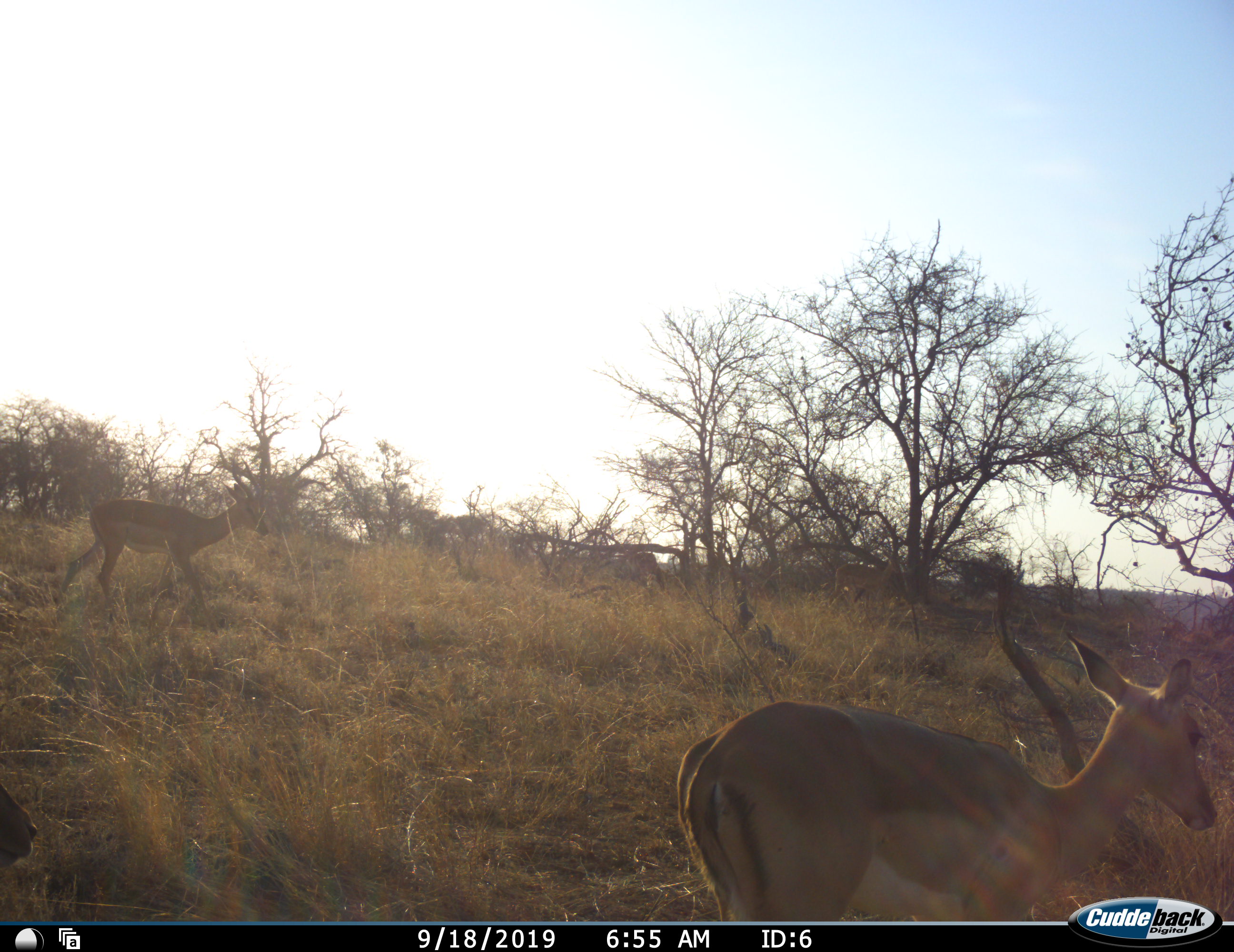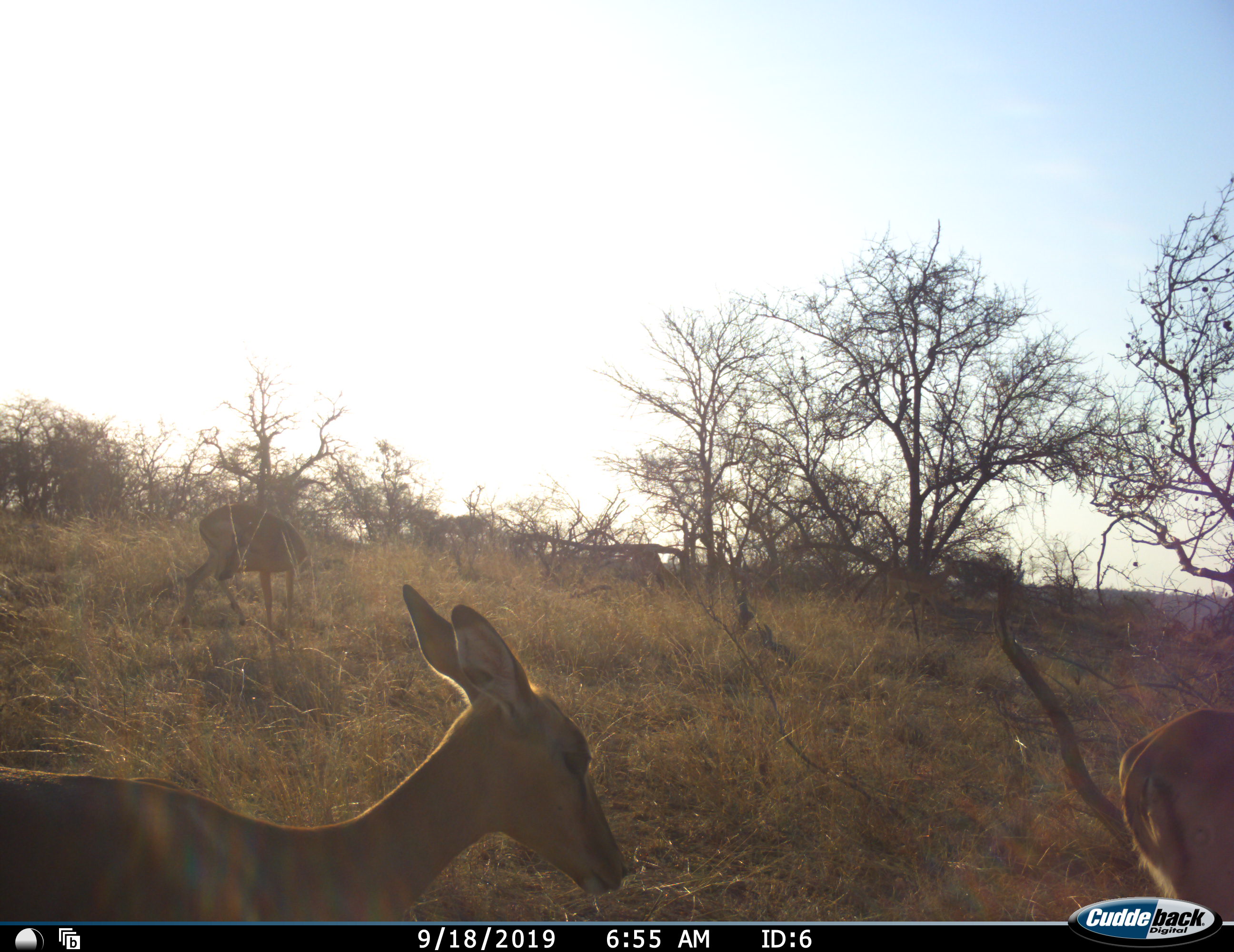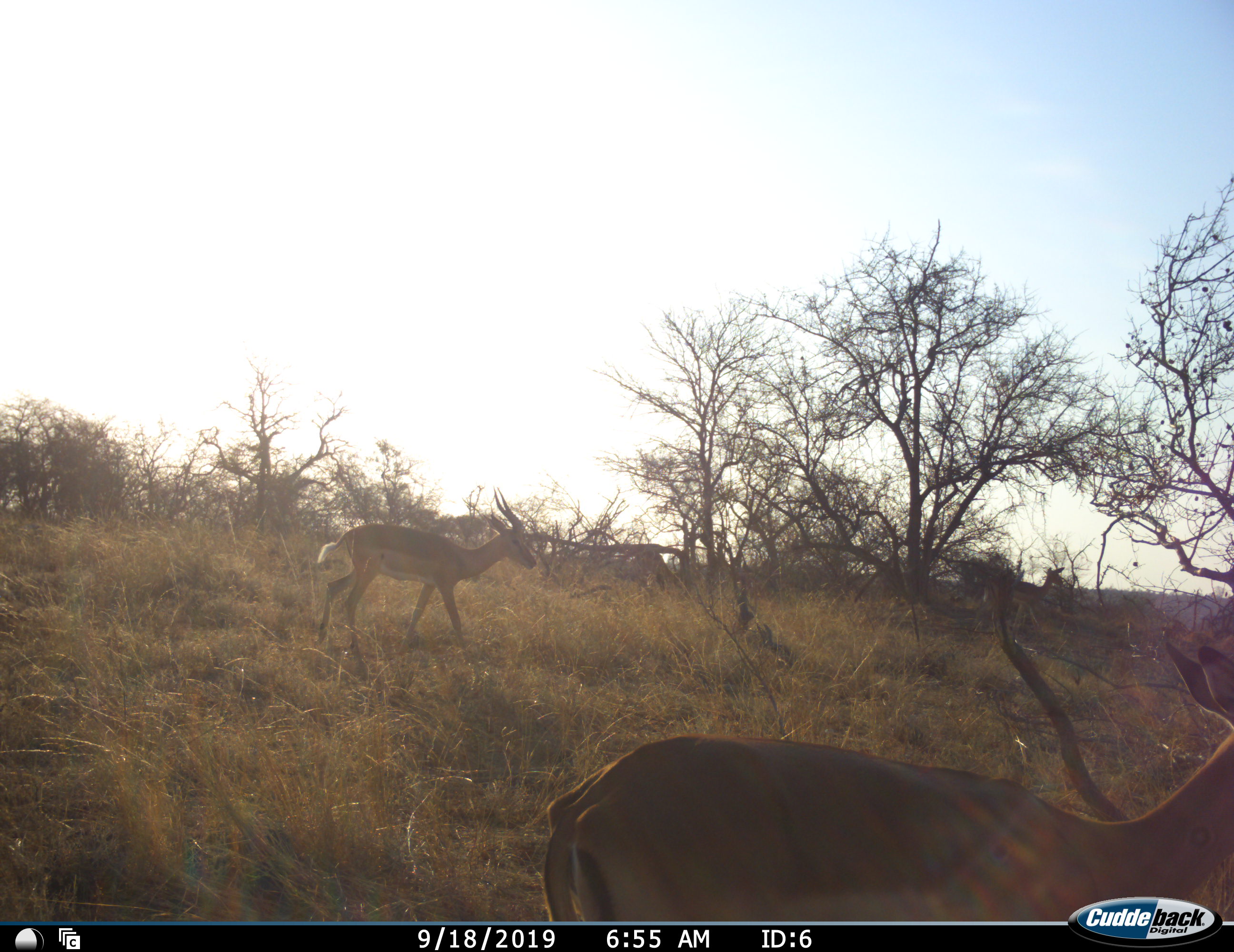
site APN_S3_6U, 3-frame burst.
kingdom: Animalia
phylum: Chordata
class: Mammalia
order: Artiodactyla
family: Bovidae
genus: Aepyceros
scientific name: Aepyceros melampus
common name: impala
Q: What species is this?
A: Impala (Aepyceros melampus).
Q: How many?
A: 3.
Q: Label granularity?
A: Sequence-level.